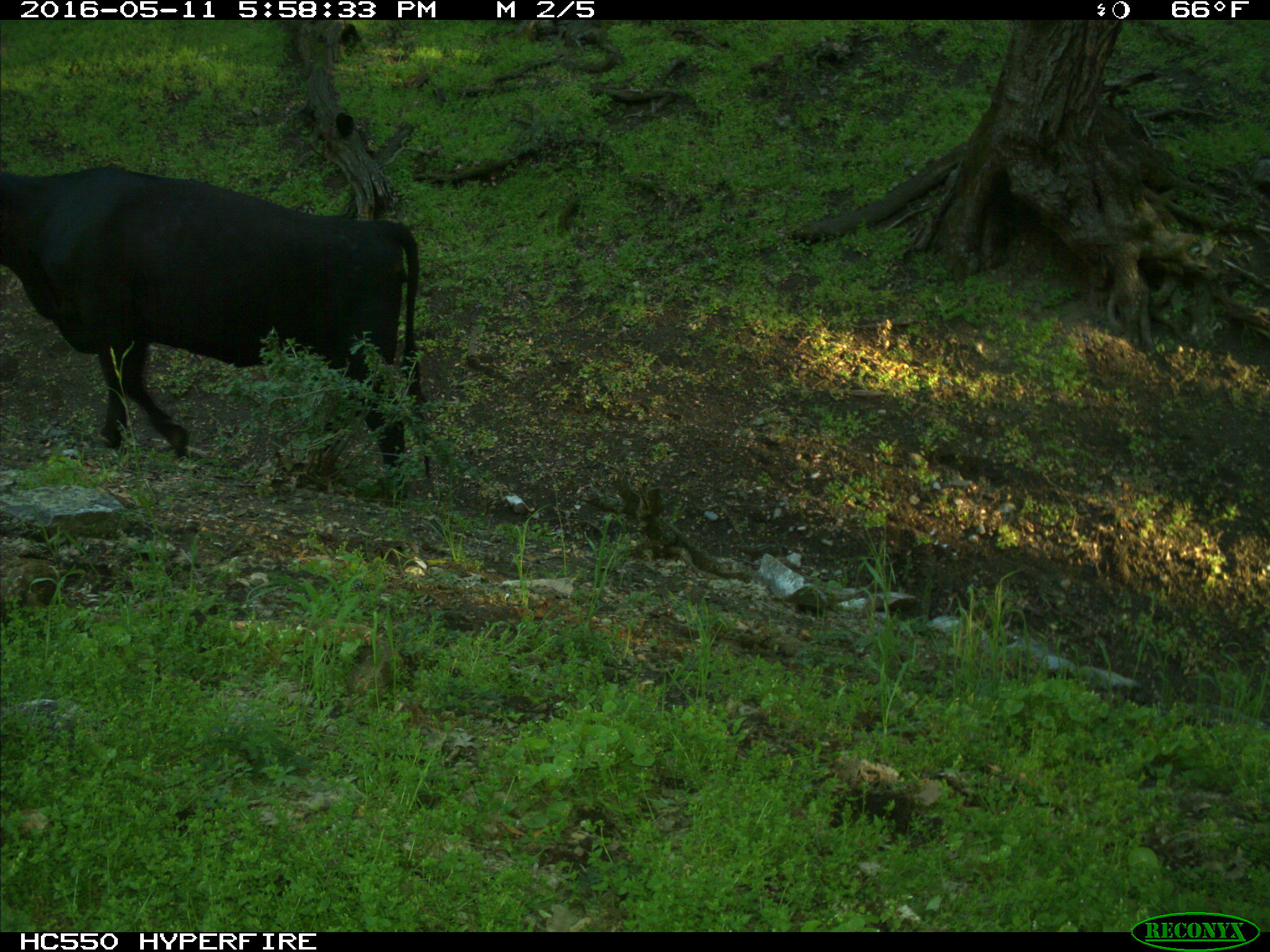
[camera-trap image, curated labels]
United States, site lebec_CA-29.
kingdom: Animalia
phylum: Chordata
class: Mammalia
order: Artiodactyla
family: Bovidae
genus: Bos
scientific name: Bos taurus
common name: domestic cow